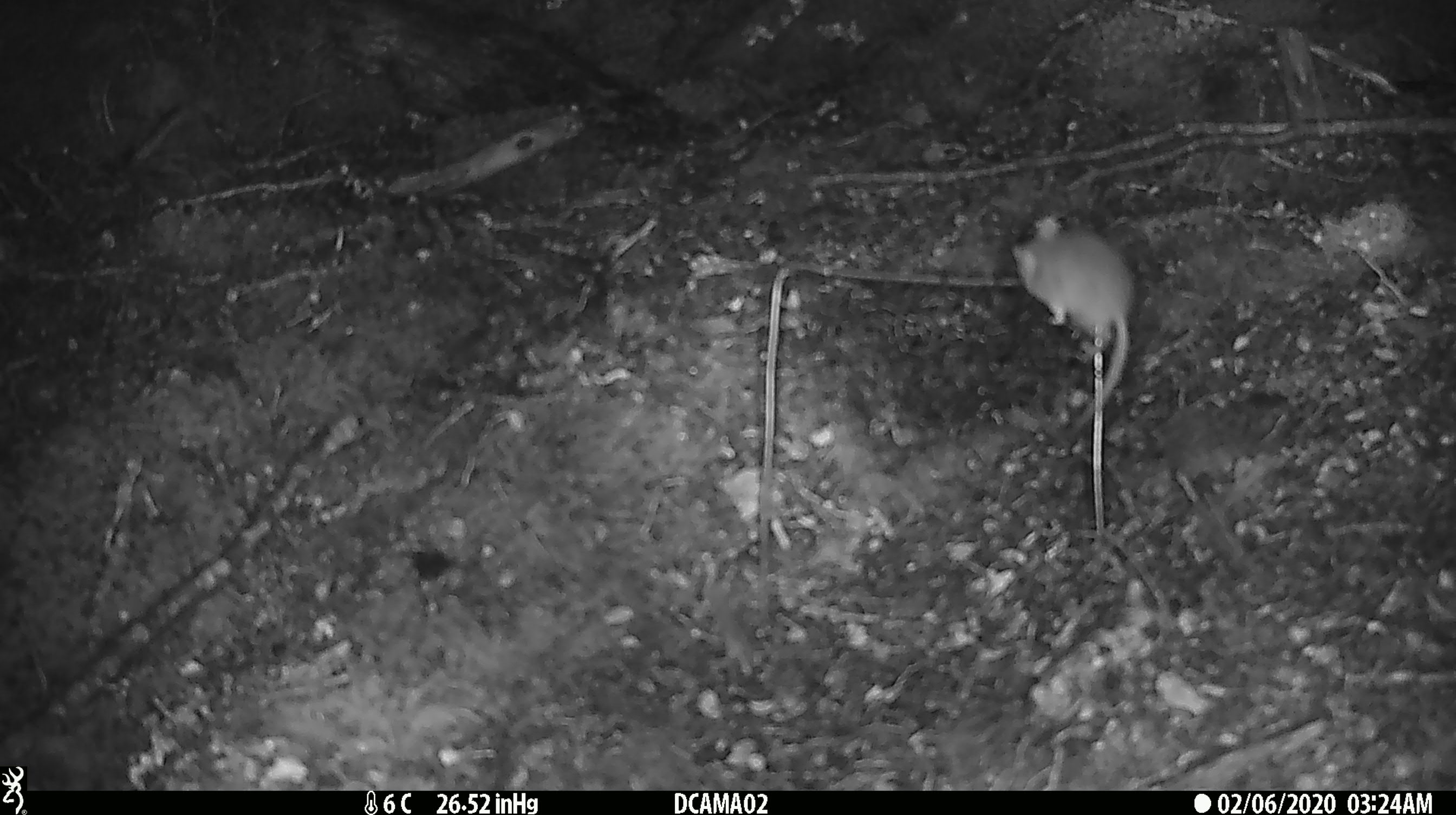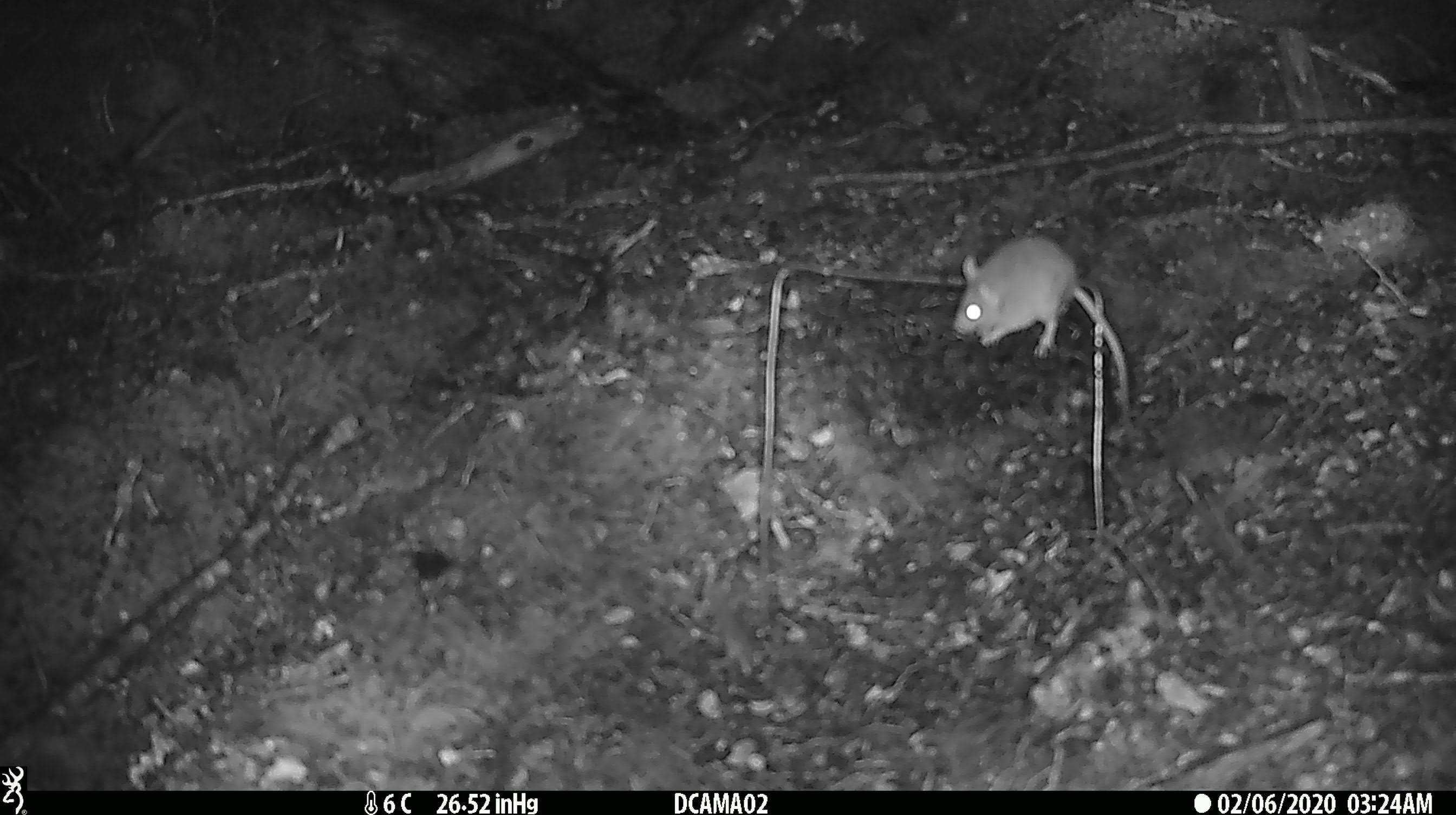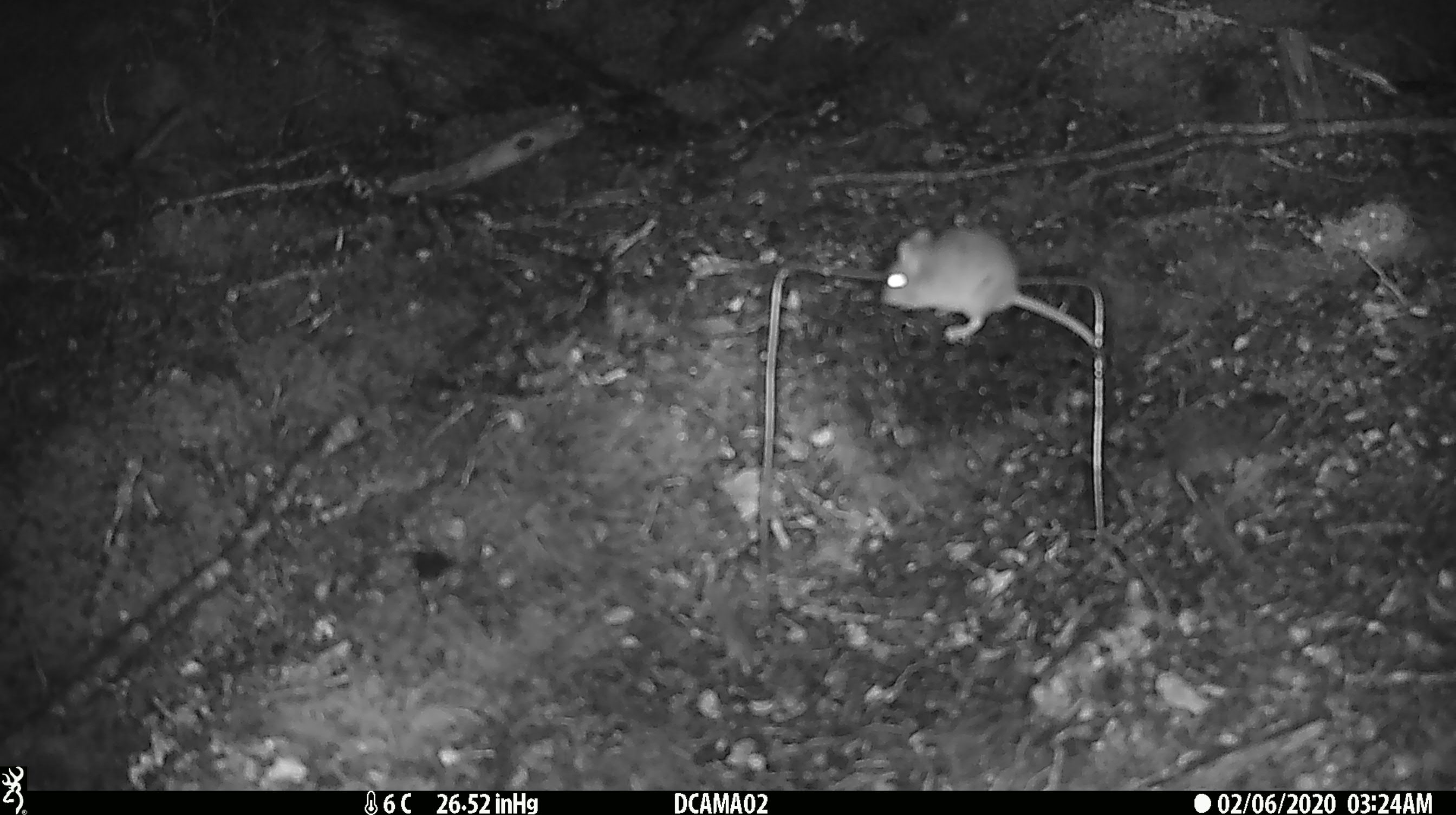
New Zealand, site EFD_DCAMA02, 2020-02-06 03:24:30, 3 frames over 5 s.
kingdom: Animalia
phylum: Chordata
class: Mammalia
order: Rodentia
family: Muridae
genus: Mus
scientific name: Mus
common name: mouse